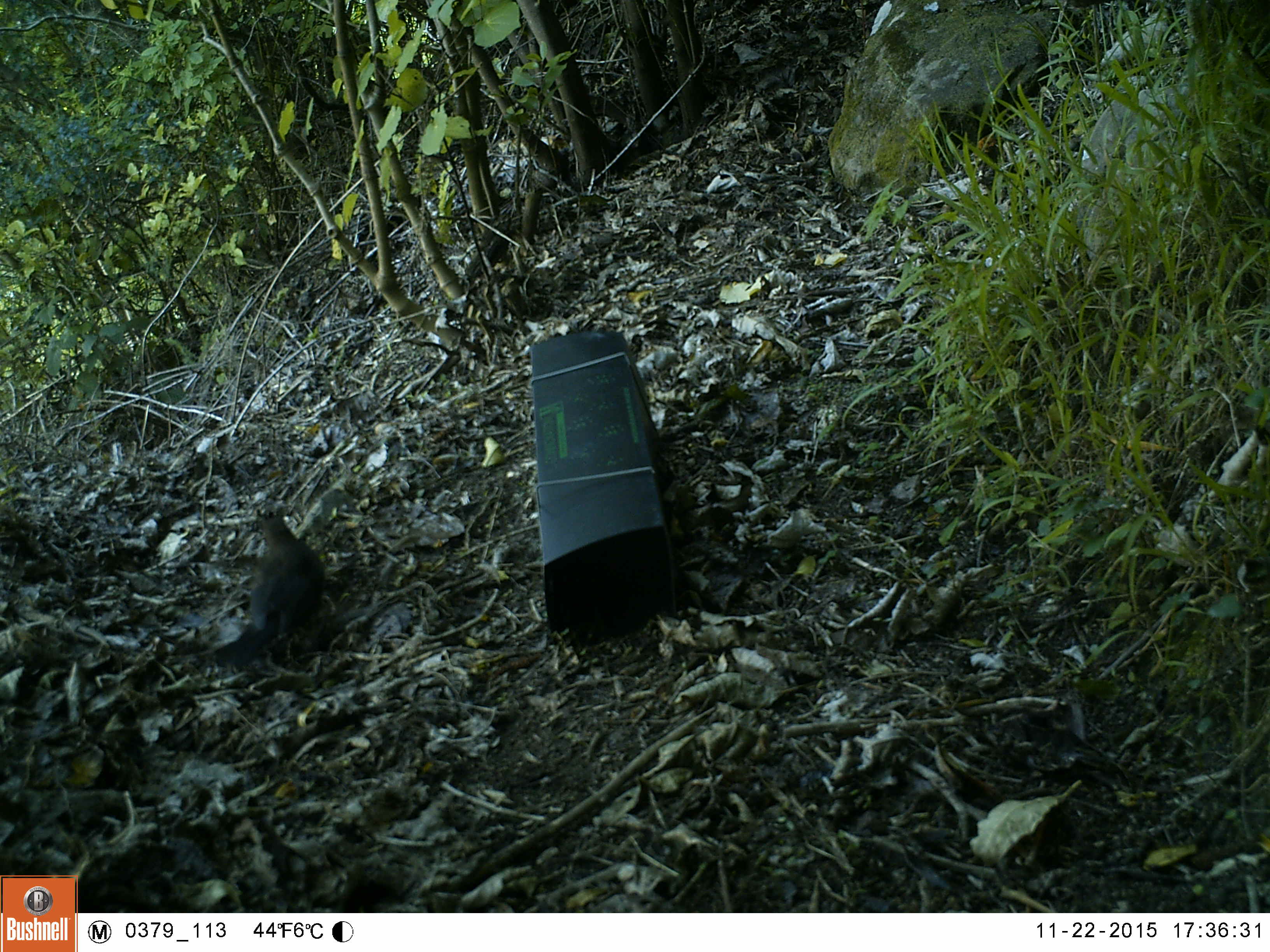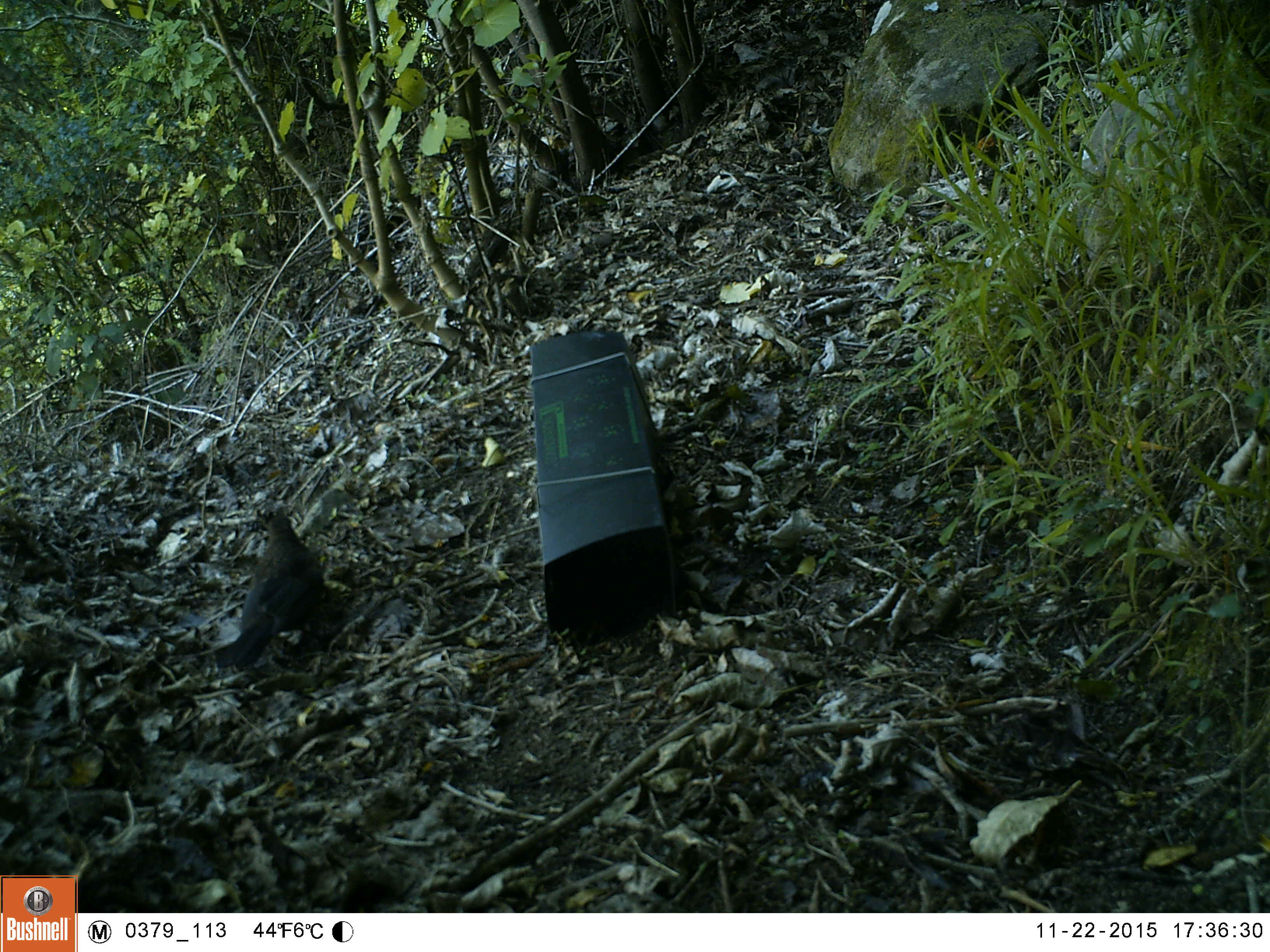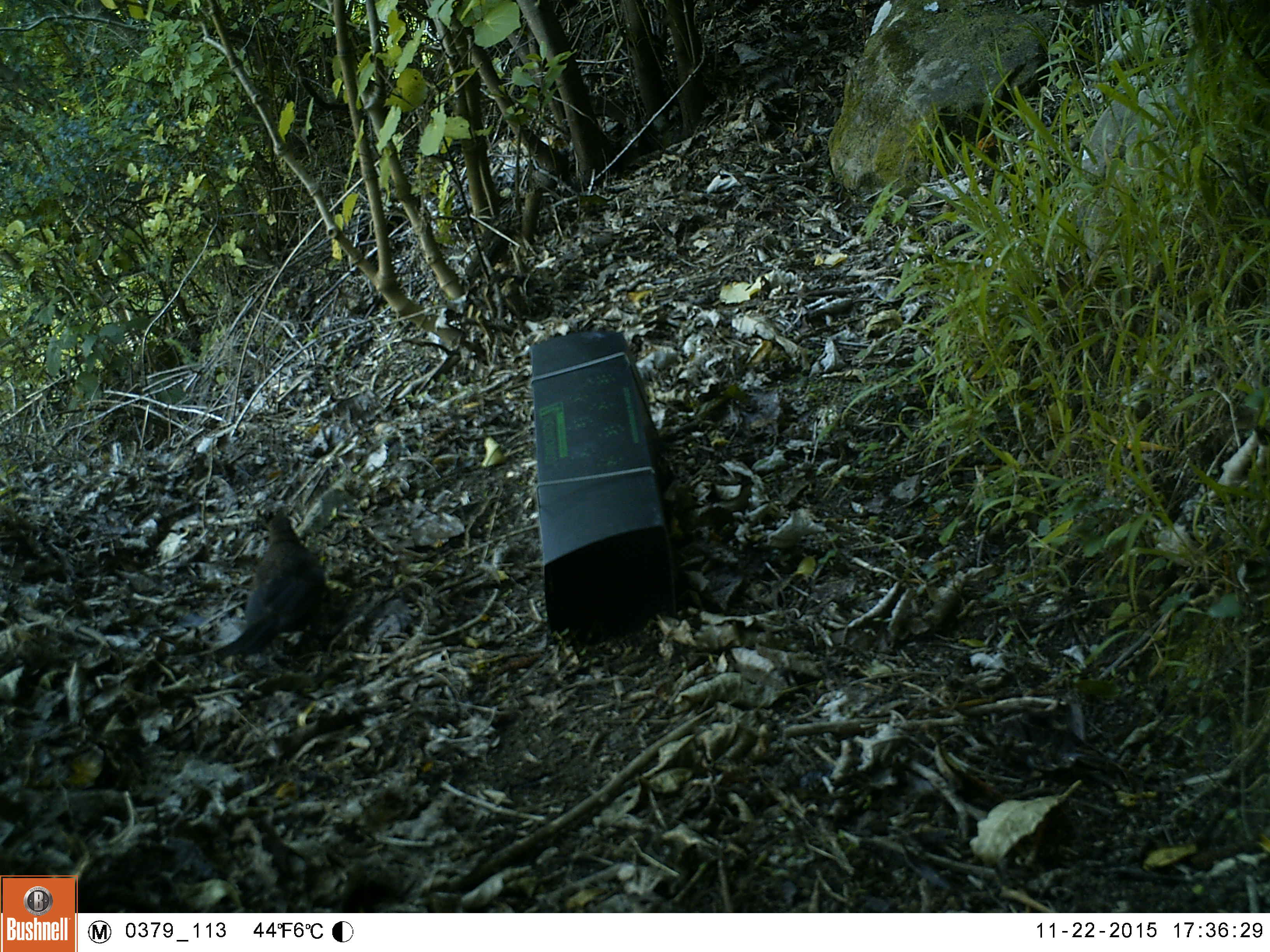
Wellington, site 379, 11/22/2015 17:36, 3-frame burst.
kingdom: Animalia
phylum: Chordata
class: Aves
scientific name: Aves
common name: bird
Bird (Aves).